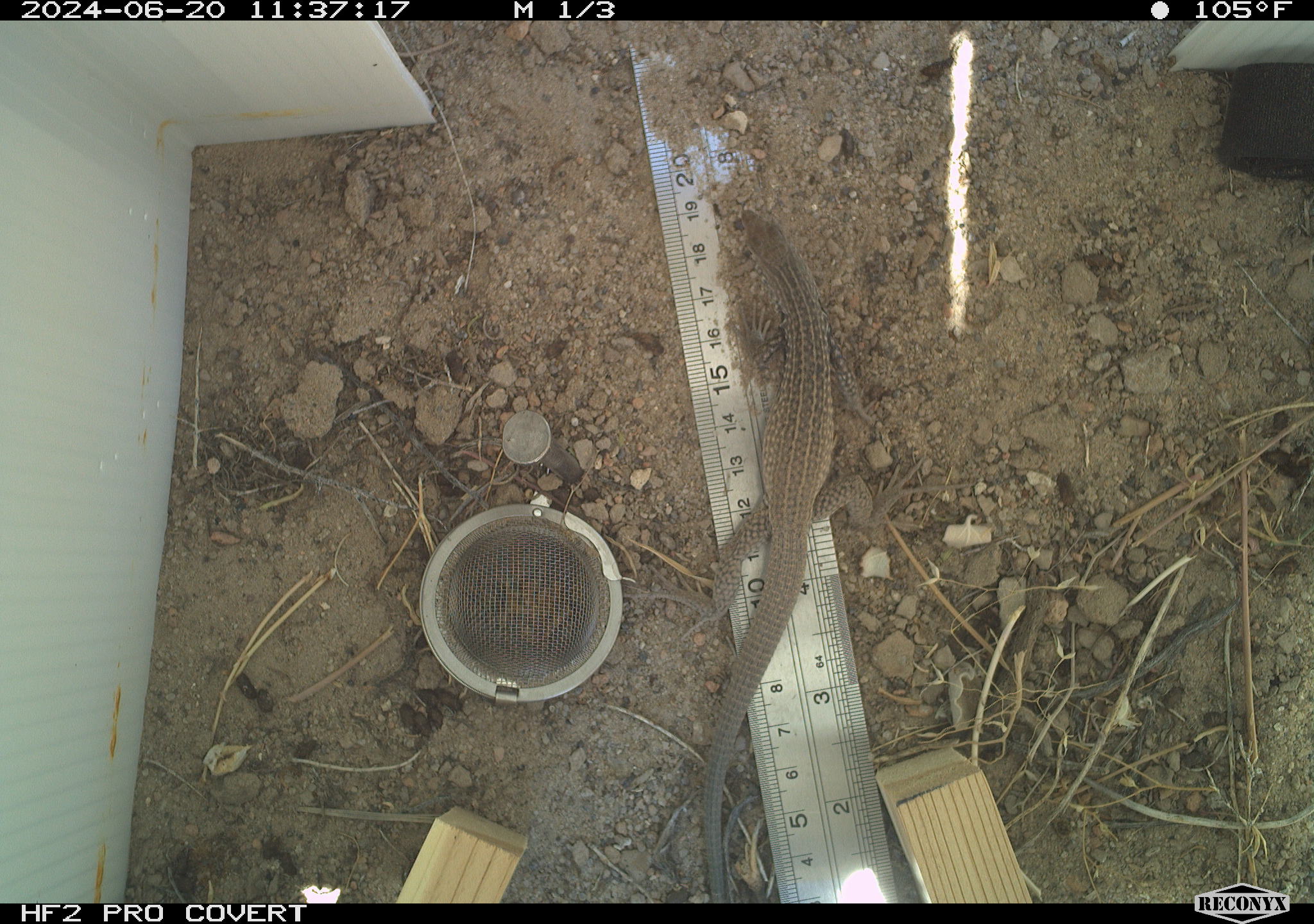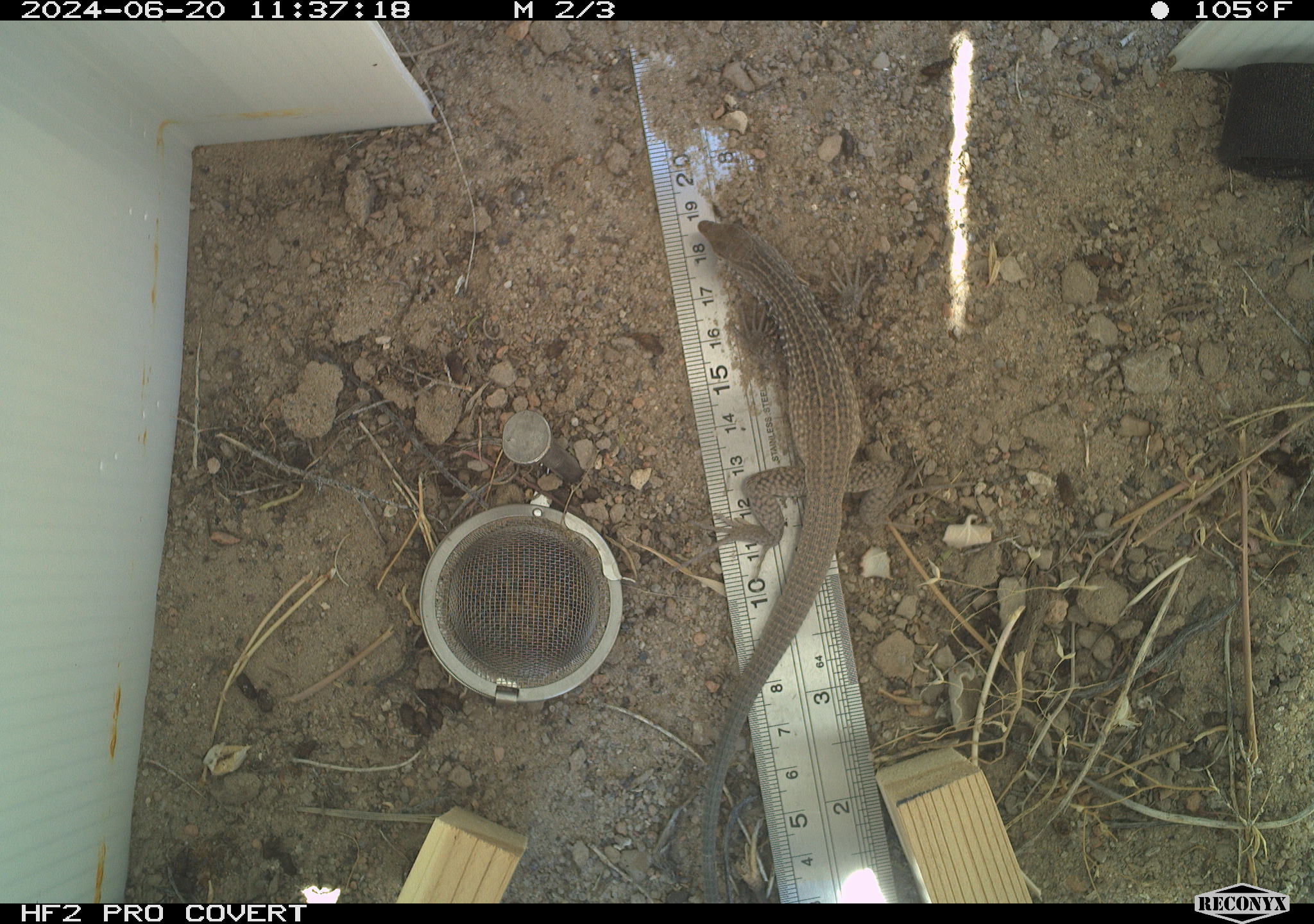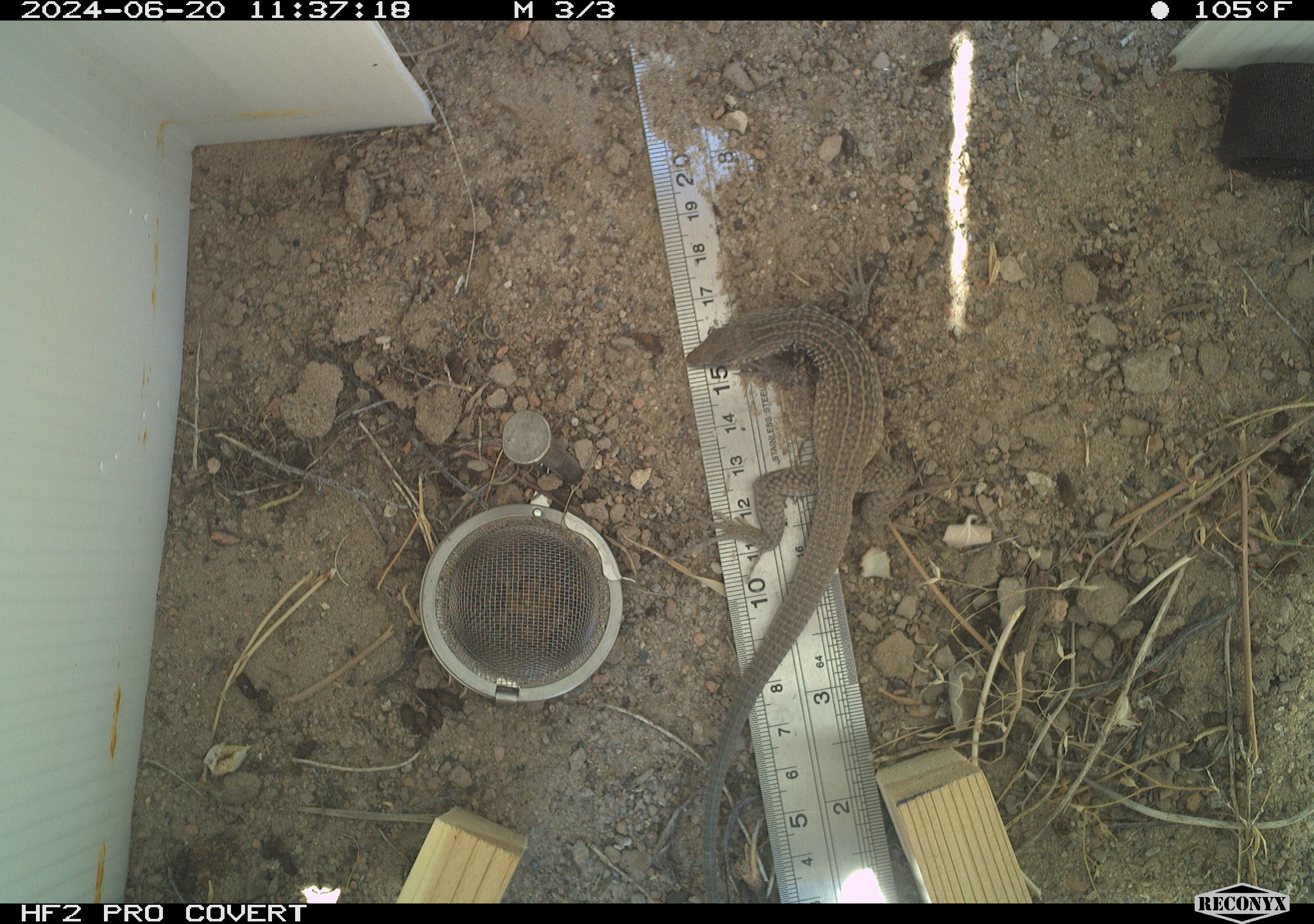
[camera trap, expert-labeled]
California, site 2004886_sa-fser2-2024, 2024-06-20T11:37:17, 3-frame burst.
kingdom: Animalia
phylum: Chordata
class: Reptilia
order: Squamata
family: Colubridae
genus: Masticophis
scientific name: Masticophis flagellum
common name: coachwhip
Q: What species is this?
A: Coachwhip (Masticophis flagellum).